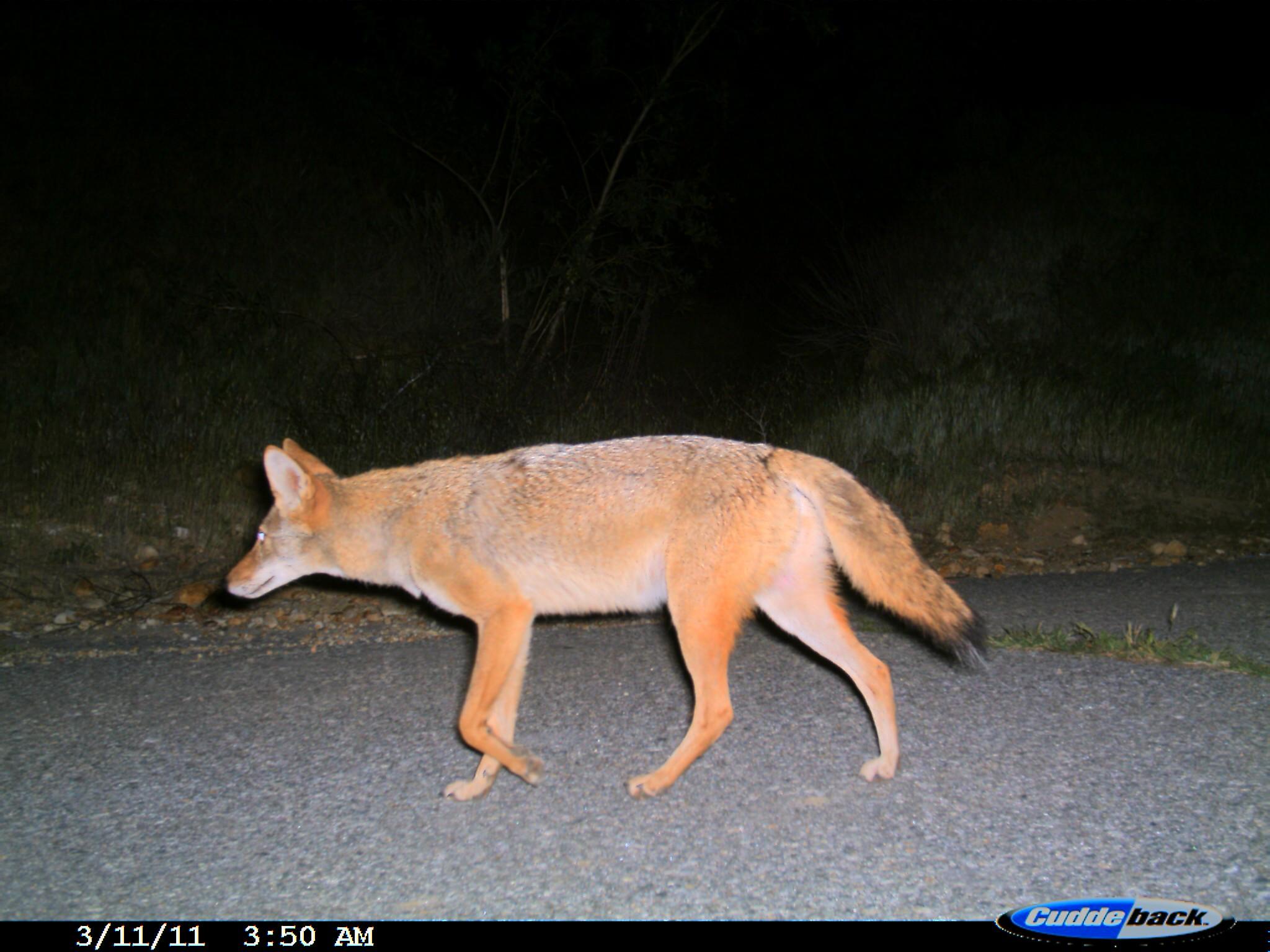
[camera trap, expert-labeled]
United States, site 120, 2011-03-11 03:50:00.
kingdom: Animalia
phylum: Chordata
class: Mammalia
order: Carnivora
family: Canidae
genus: Canis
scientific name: Canis latrans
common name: coyote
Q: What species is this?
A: Coyote (Canis latrans).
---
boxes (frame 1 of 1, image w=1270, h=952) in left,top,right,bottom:
coyote: 216,427,981,808